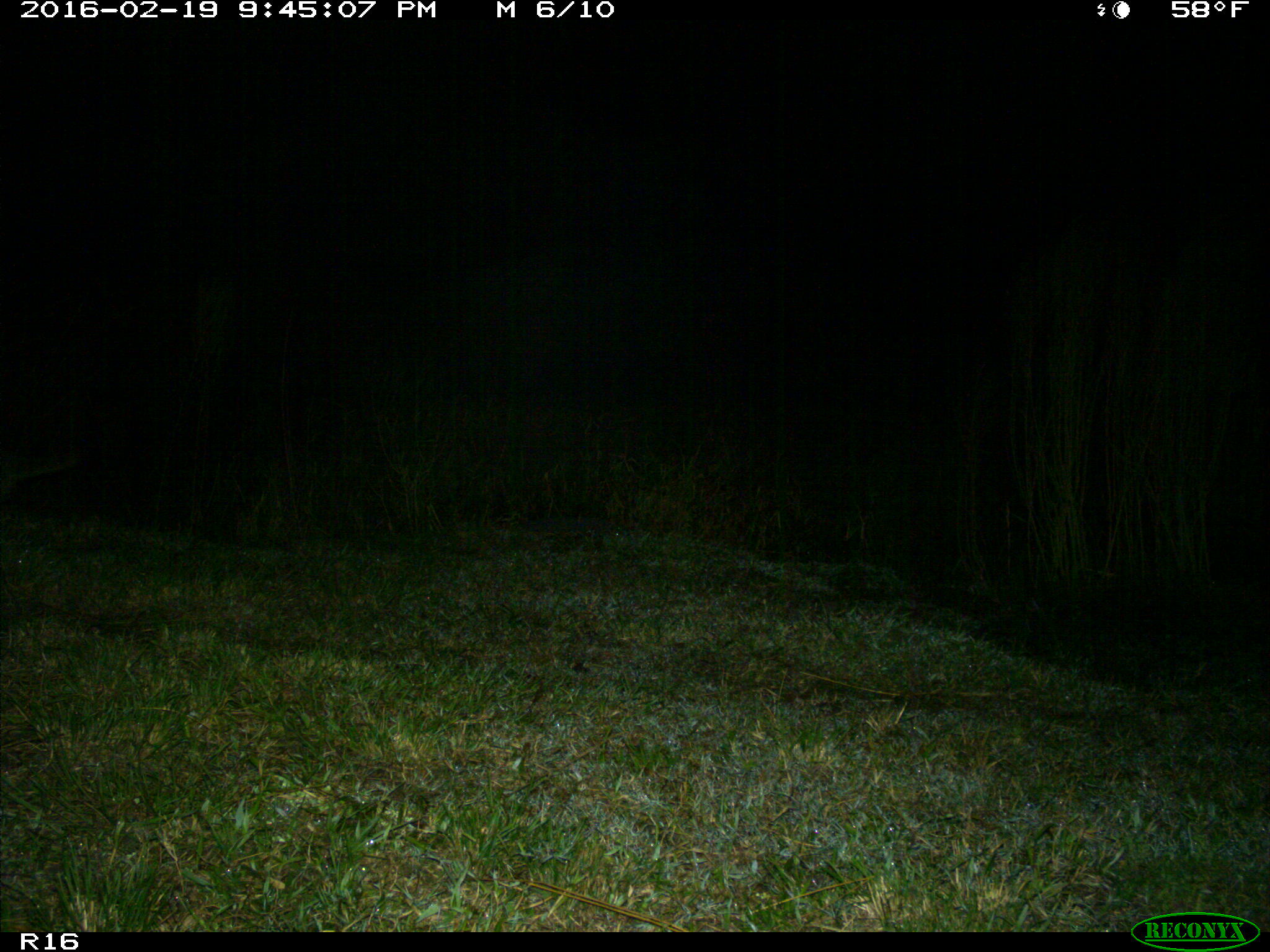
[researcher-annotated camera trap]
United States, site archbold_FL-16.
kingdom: Animalia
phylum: Chordata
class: Mammalia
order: Carnivora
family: Procyonidae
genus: Procyon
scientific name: Procyon lotor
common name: common raccoon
Procyon lotor (common raccoon).